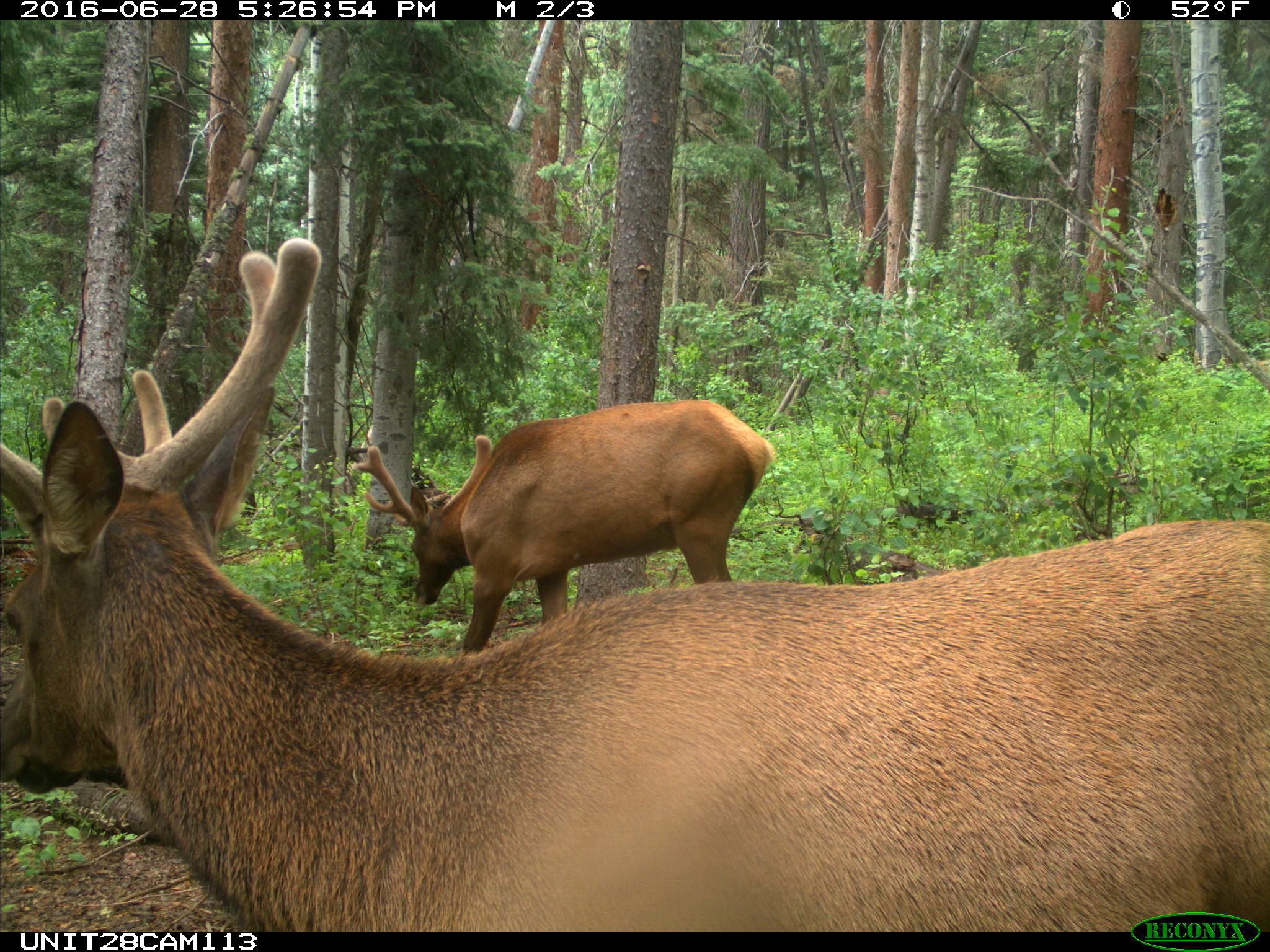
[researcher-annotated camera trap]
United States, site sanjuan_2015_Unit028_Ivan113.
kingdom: Animalia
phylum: Chordata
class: Mammalia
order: Artiodactyla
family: Cervidae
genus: Cervus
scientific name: Cervus elaphus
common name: red deer